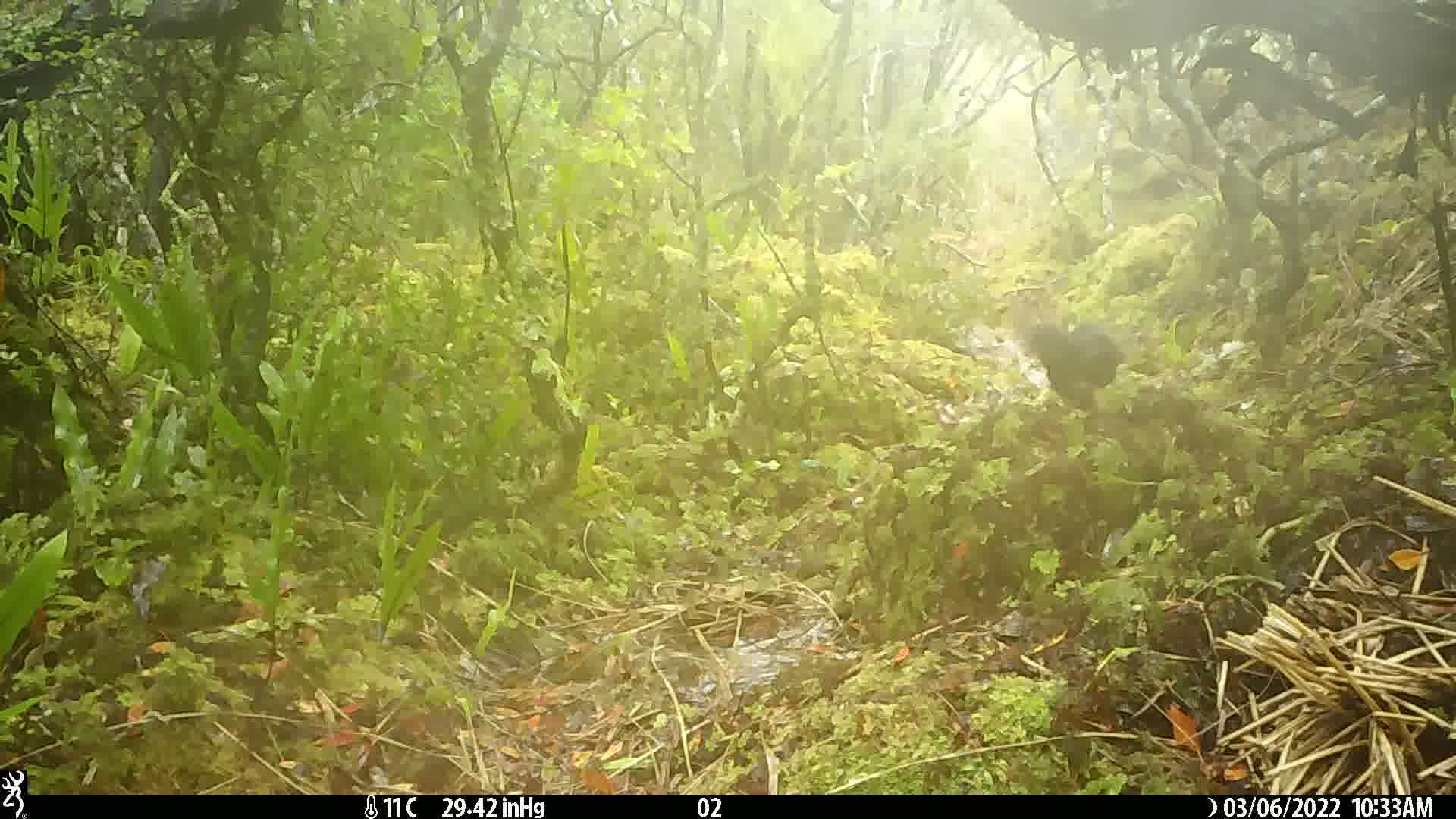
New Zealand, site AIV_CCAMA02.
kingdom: Animalia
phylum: Chordata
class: Aves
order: Passeriformes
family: Turdidae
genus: Turdus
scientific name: Turdus merula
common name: eurasian blackbird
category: blackbird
Blackbird (eurasian blackbird) (Turdus merula).